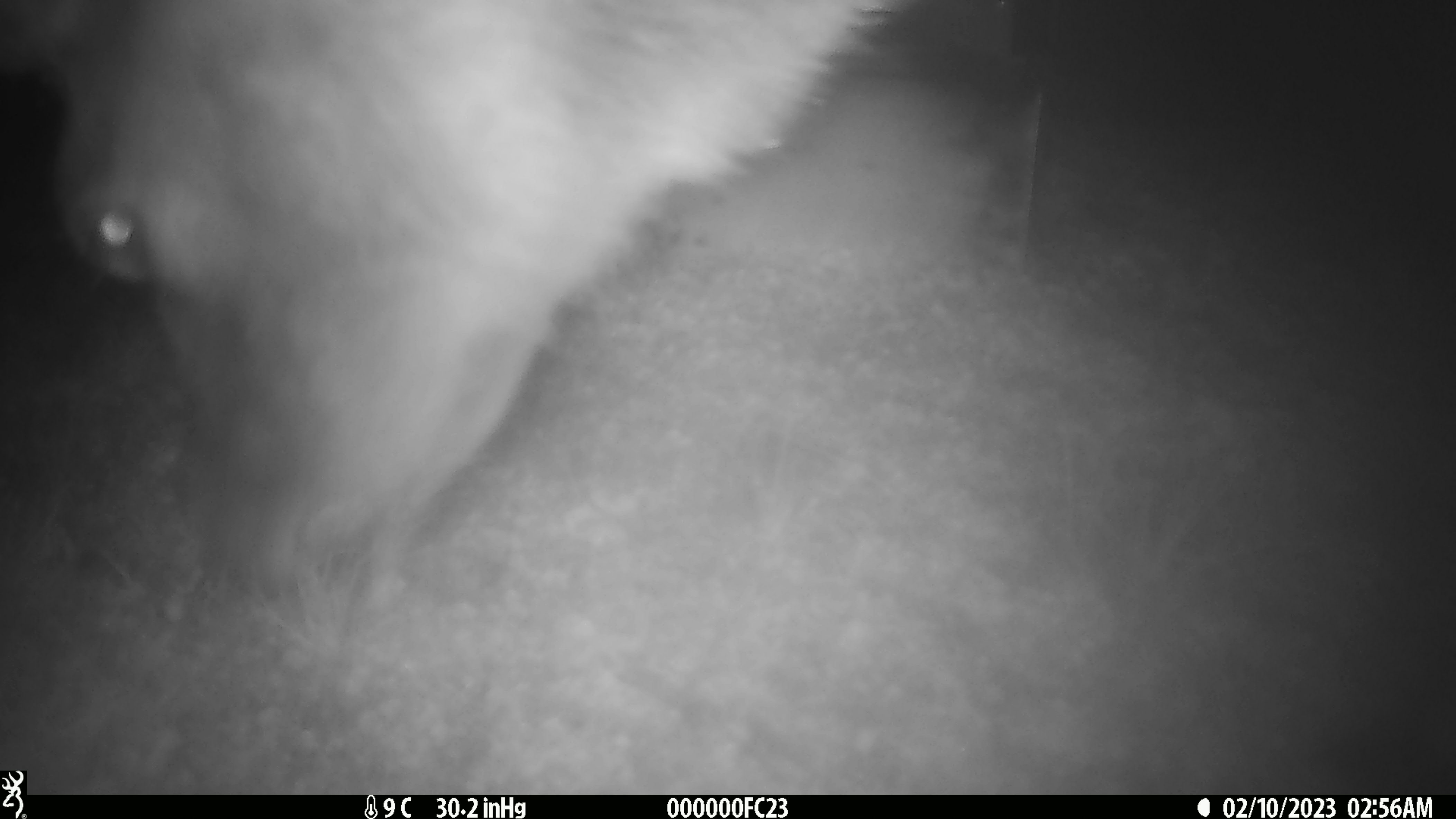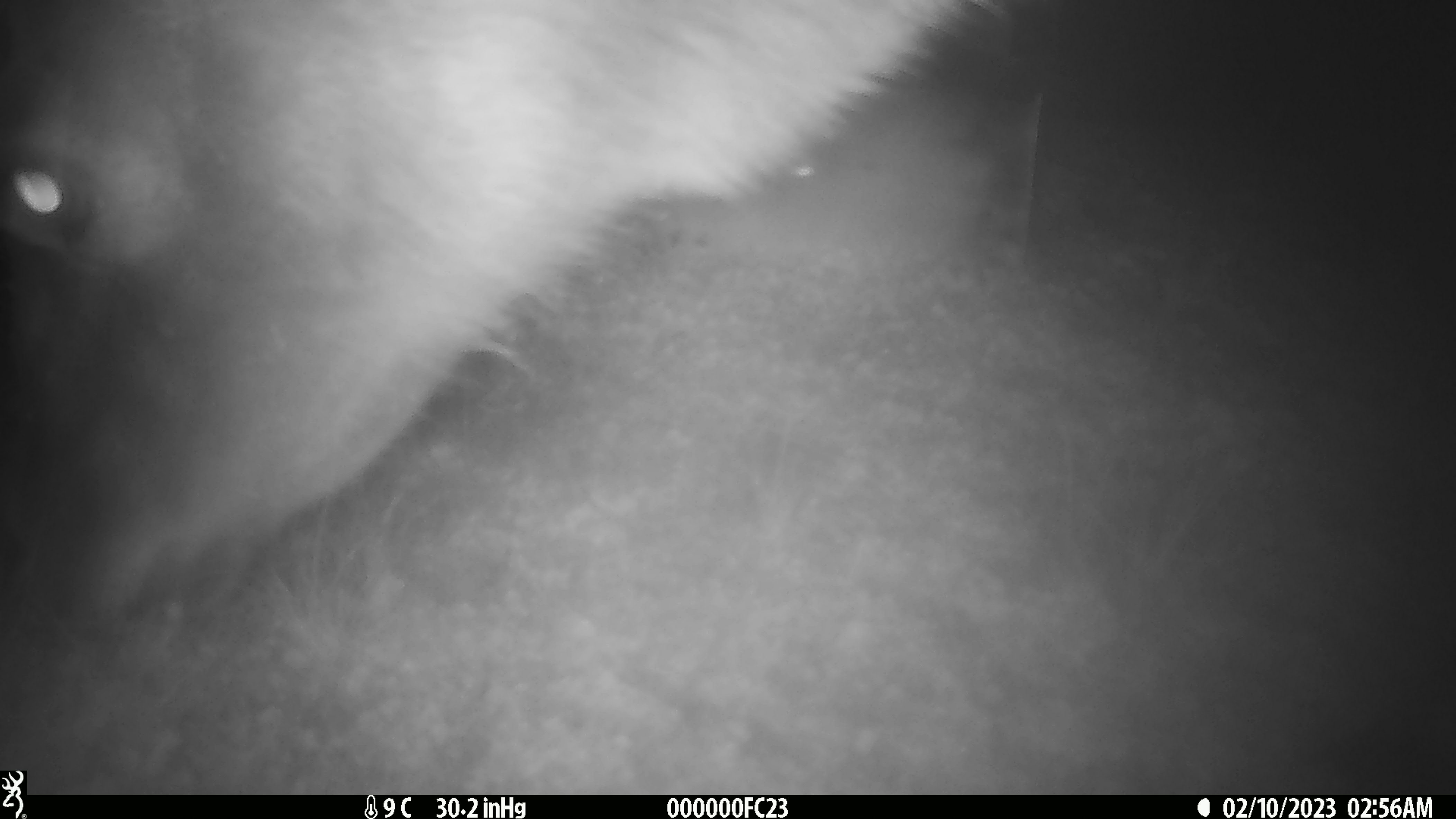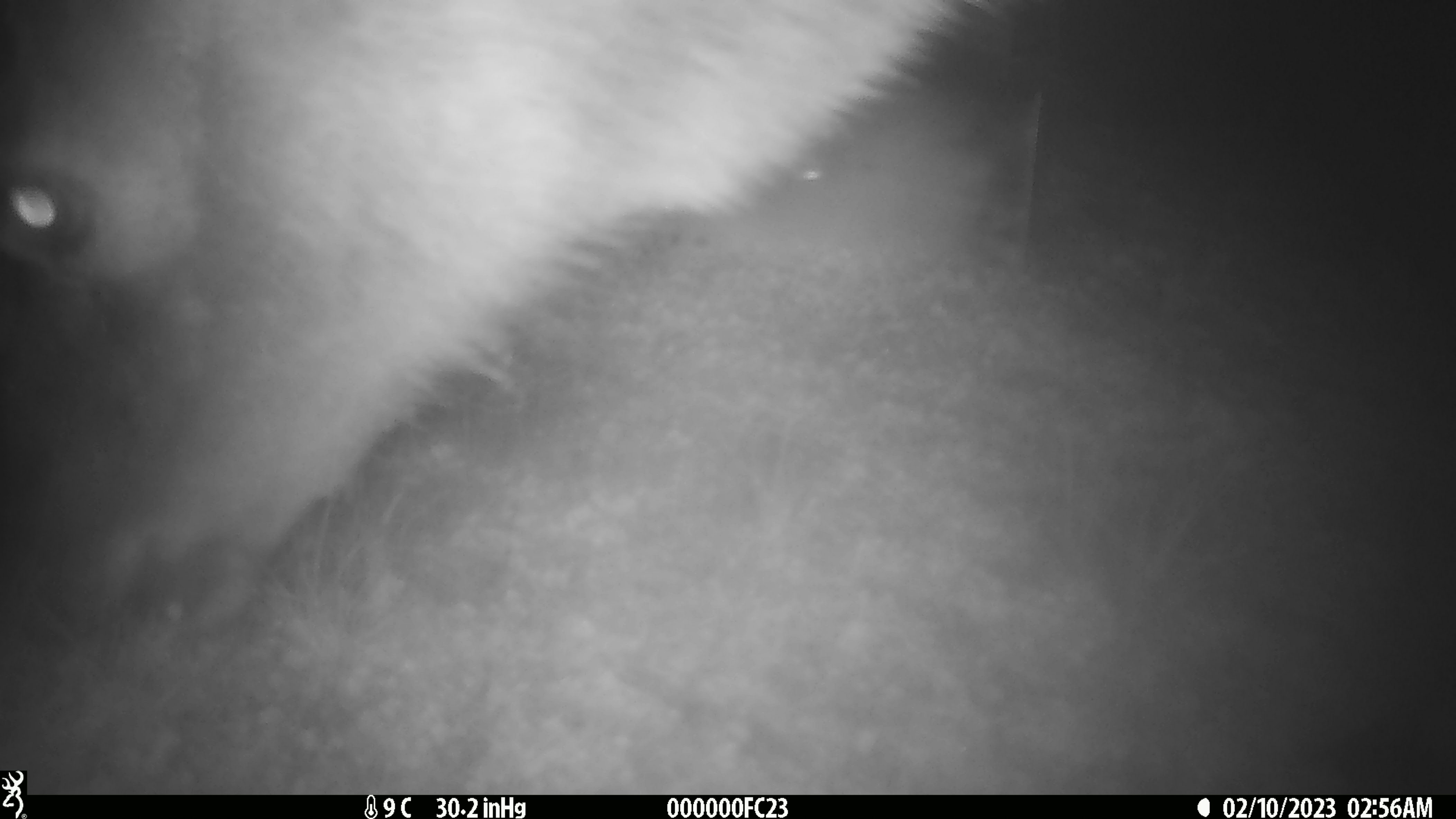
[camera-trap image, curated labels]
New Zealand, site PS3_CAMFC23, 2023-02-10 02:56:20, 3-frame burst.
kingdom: Animalia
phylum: Chordata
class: Mammalia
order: Artiodactyla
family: Cervidae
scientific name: Cervidae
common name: deer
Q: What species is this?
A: Deer (Cervidae).